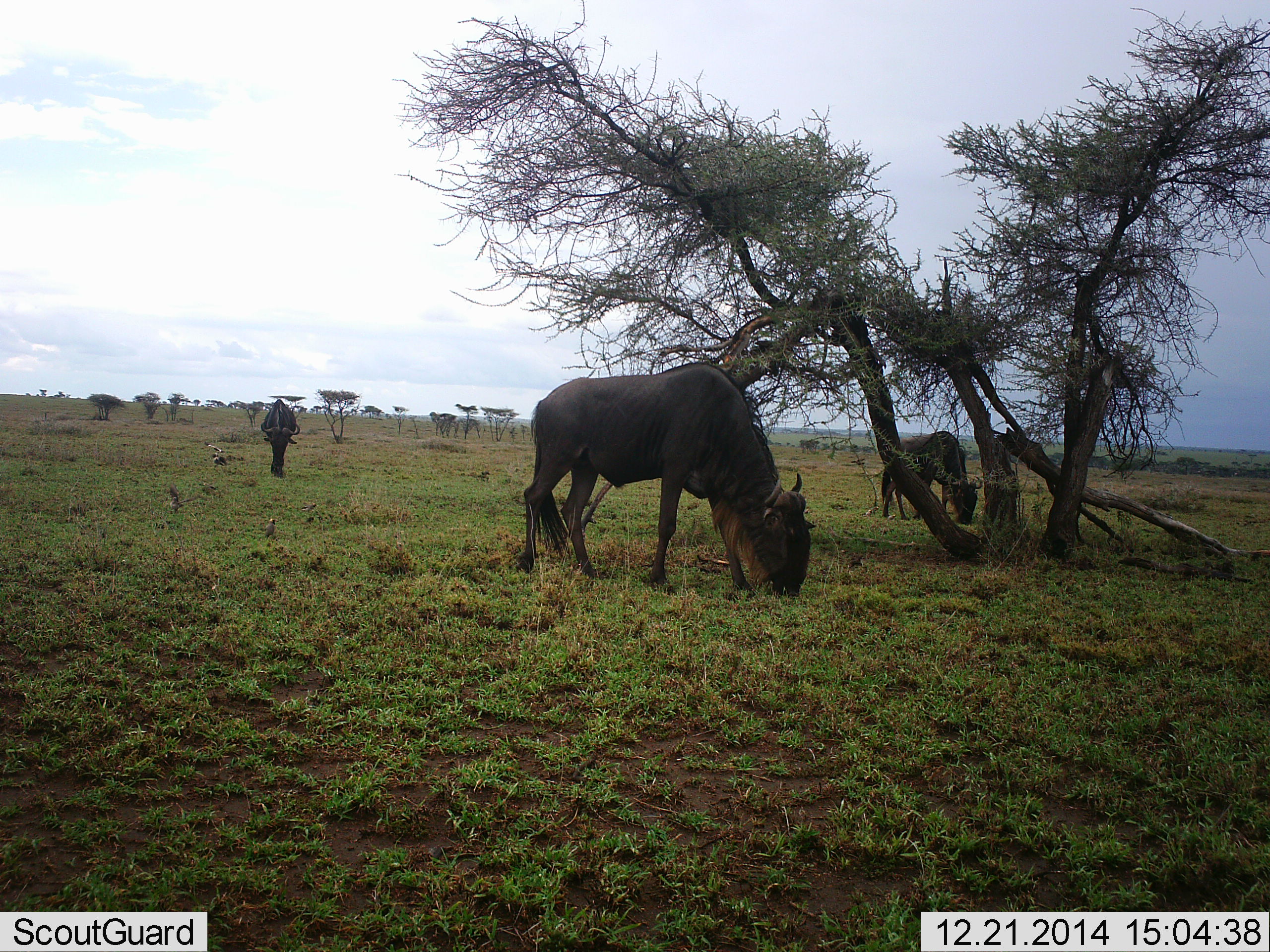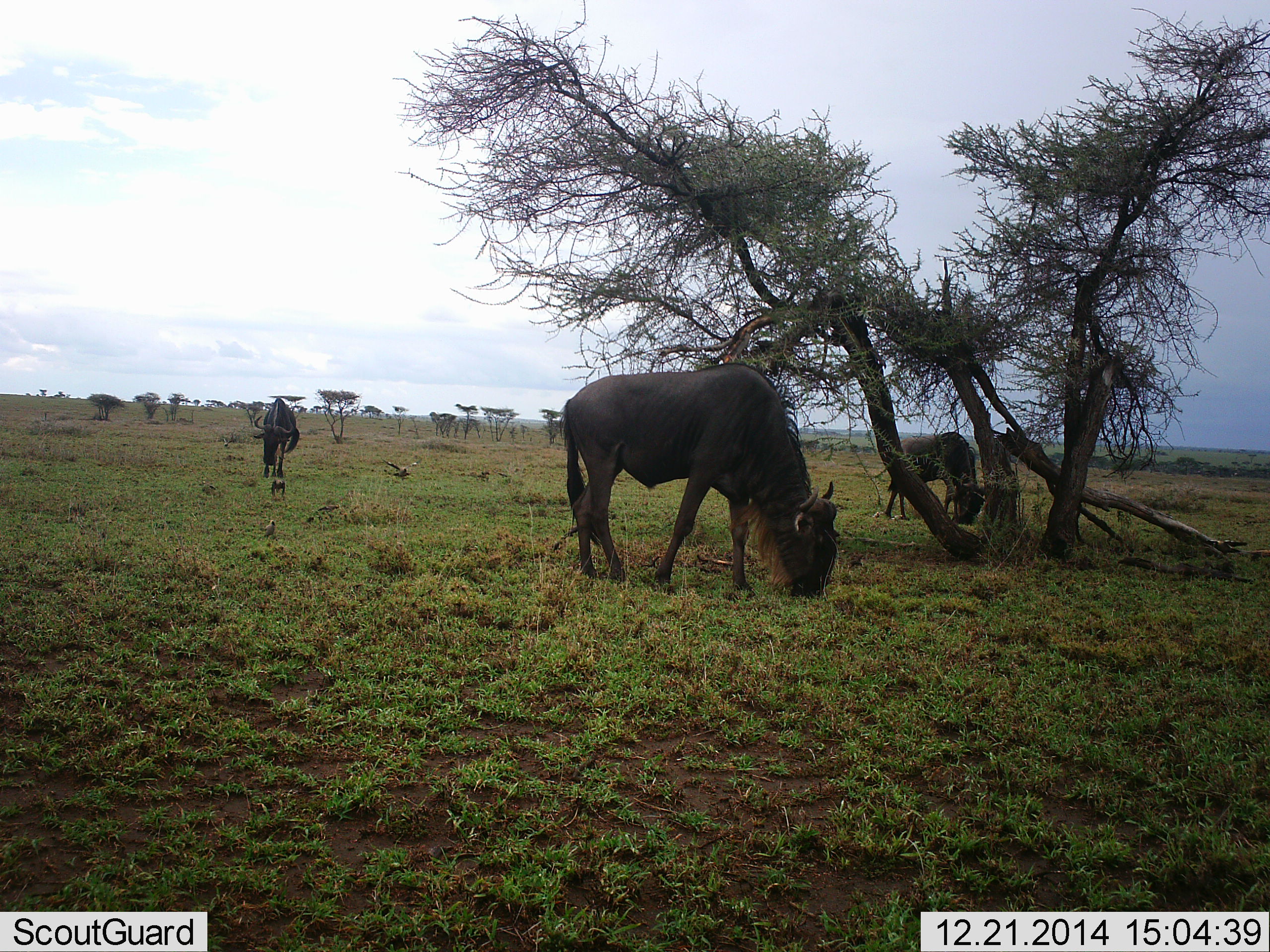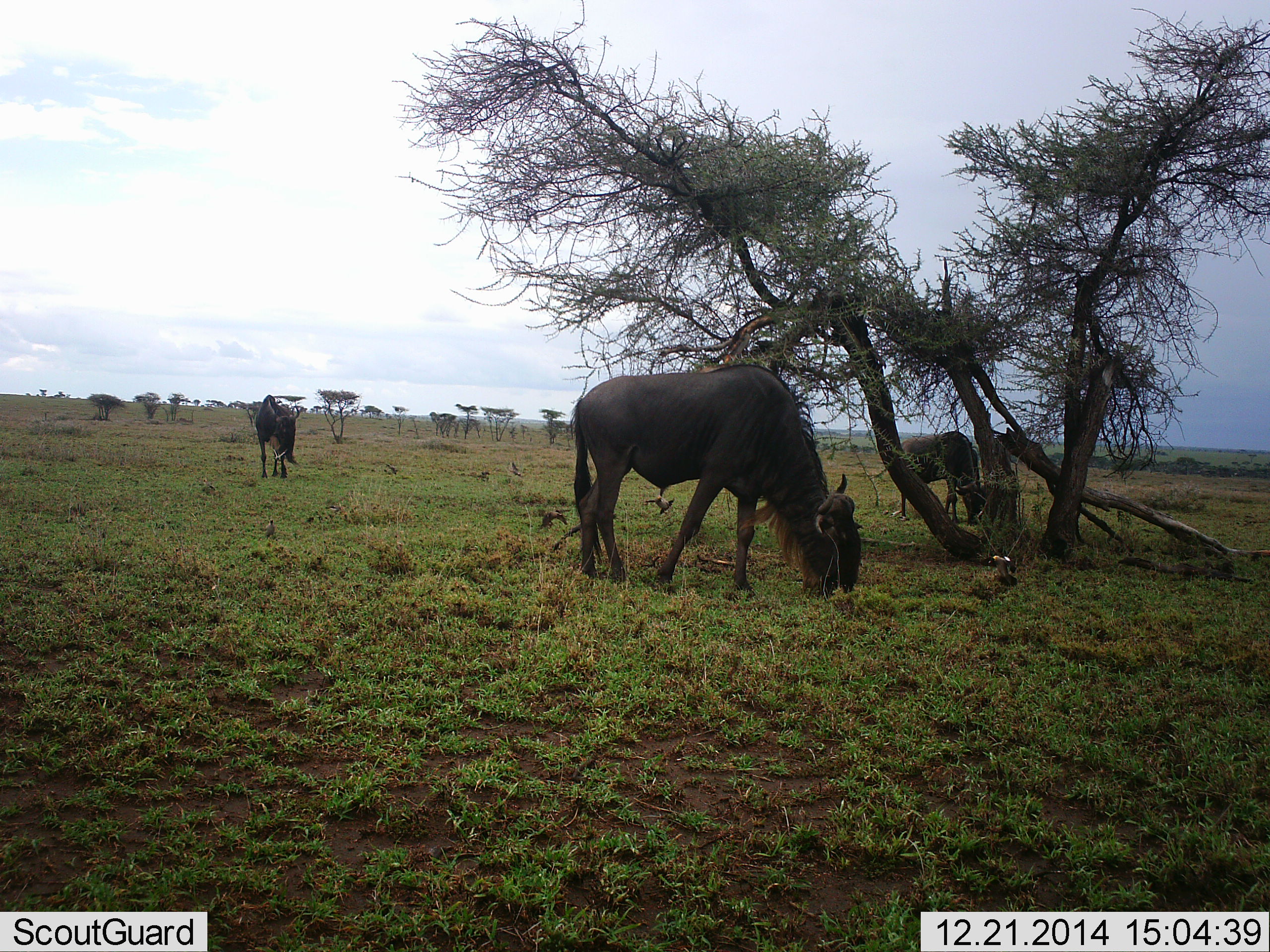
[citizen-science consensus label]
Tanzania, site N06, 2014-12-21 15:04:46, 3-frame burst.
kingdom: Animalia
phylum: Chordata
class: Aves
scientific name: Aves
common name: bird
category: otherbird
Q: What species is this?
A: Otherbird (bird) (Aves).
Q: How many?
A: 3.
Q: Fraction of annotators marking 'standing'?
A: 36%.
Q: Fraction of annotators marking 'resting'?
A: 0%.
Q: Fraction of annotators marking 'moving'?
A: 100%.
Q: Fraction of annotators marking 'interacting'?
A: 0%.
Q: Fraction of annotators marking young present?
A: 0%.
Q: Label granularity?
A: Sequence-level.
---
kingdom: Animalia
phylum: Chordata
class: Mammalia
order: Artiodactyla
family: Bovidae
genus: Connochaetes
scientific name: Connochaetes taurinus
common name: blue wildebeest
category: wildebeest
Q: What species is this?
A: Wildebeest (blue wildebeest) (Connochaetes taurinus).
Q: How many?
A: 3.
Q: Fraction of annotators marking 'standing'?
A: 35%.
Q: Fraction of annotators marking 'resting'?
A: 0%.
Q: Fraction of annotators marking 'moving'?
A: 15%.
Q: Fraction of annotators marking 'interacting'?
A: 0%.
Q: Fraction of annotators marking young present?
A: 0%.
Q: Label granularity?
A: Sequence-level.